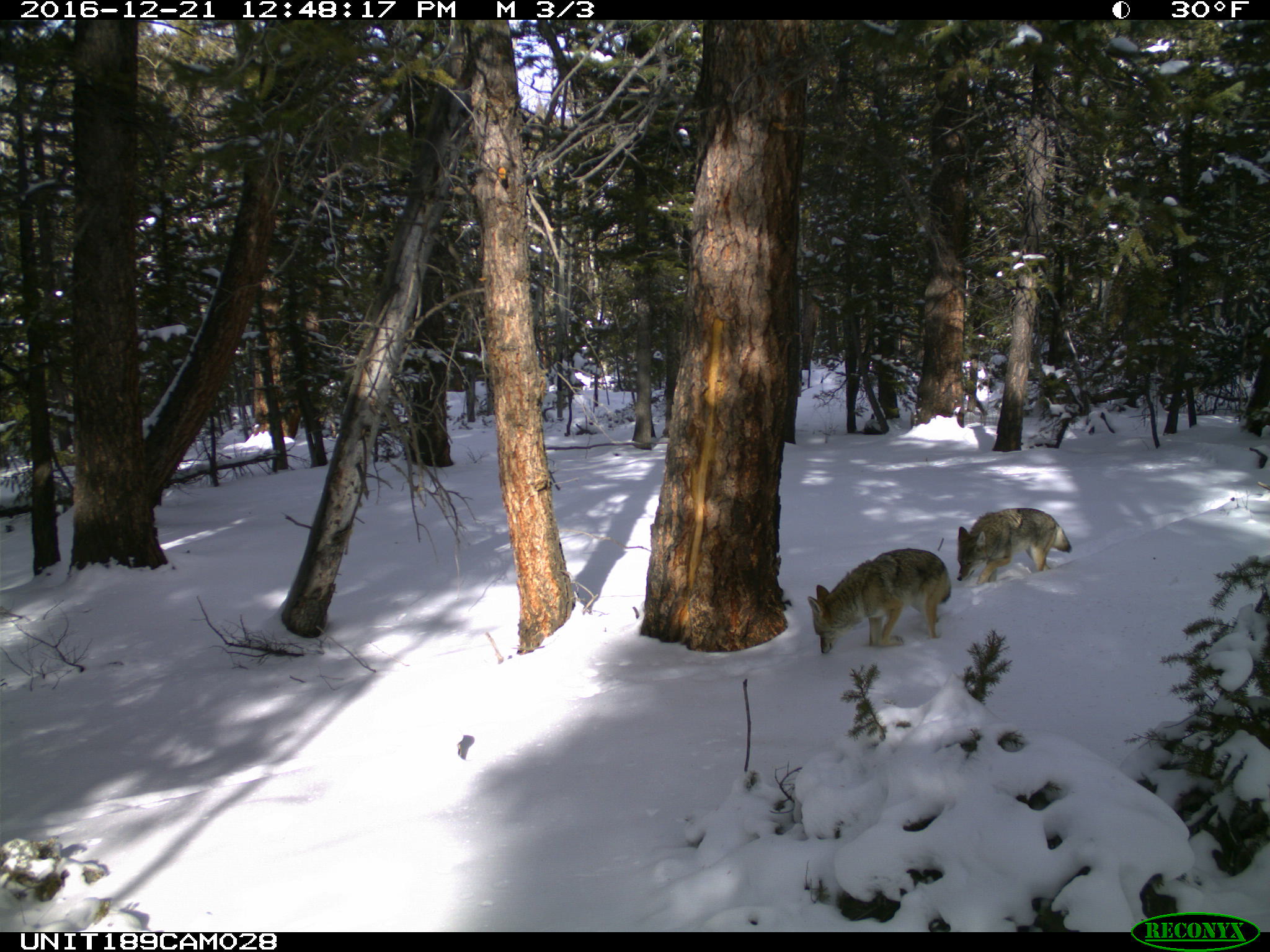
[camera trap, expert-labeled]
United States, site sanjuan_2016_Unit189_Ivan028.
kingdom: Animalia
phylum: Chordata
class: Mammalia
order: Carnivora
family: Canidae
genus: Canis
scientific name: Canis latrans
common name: coyote